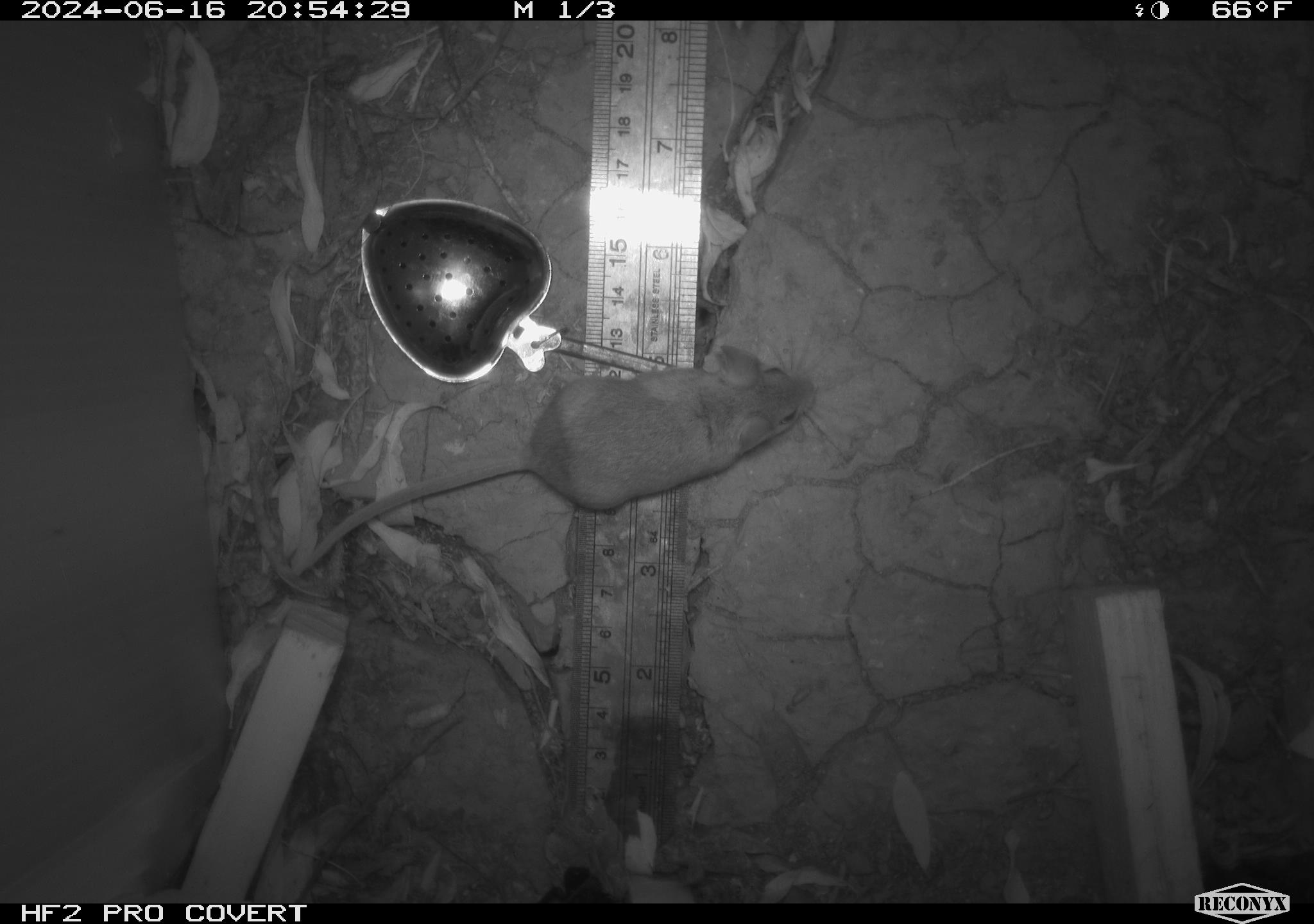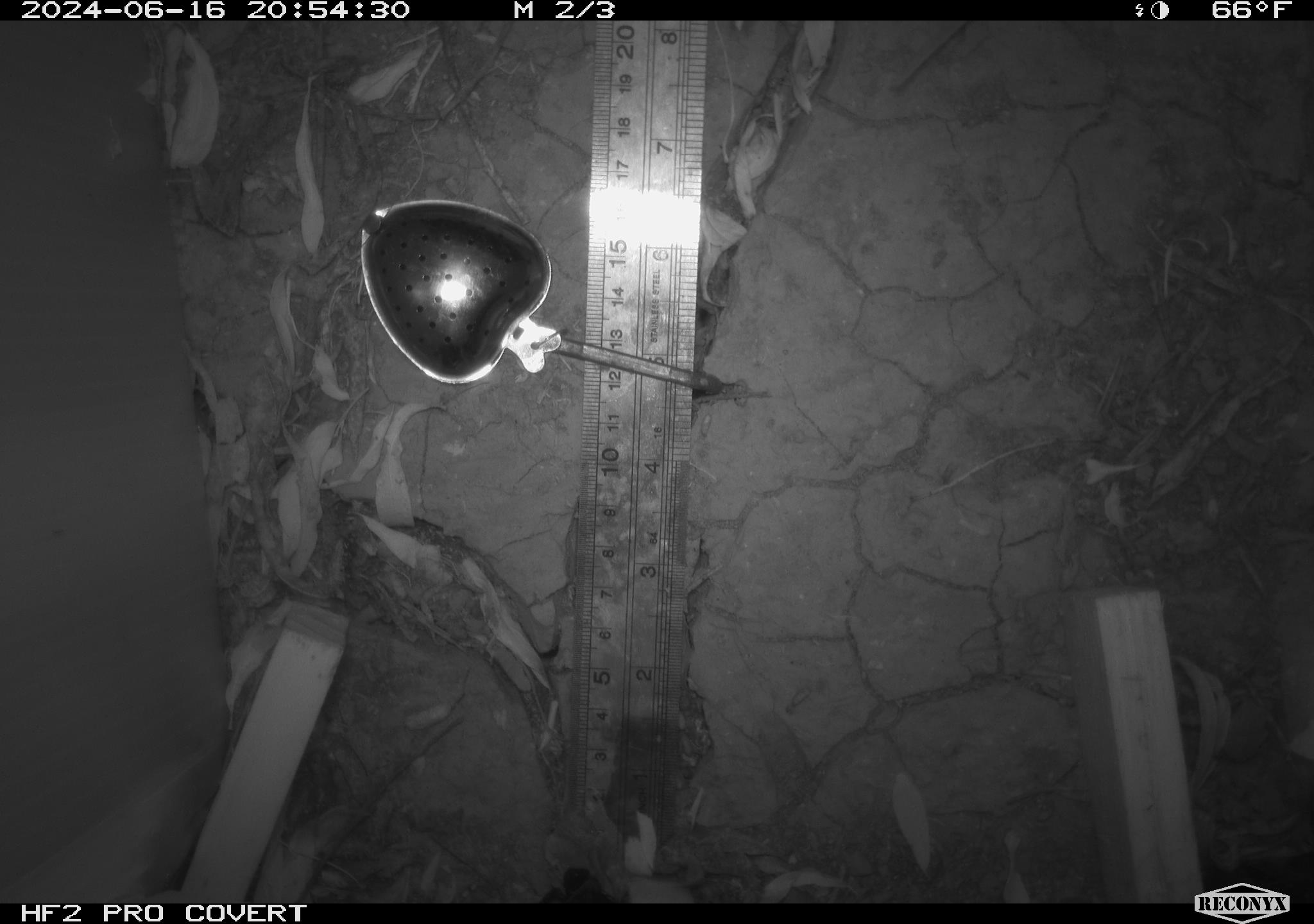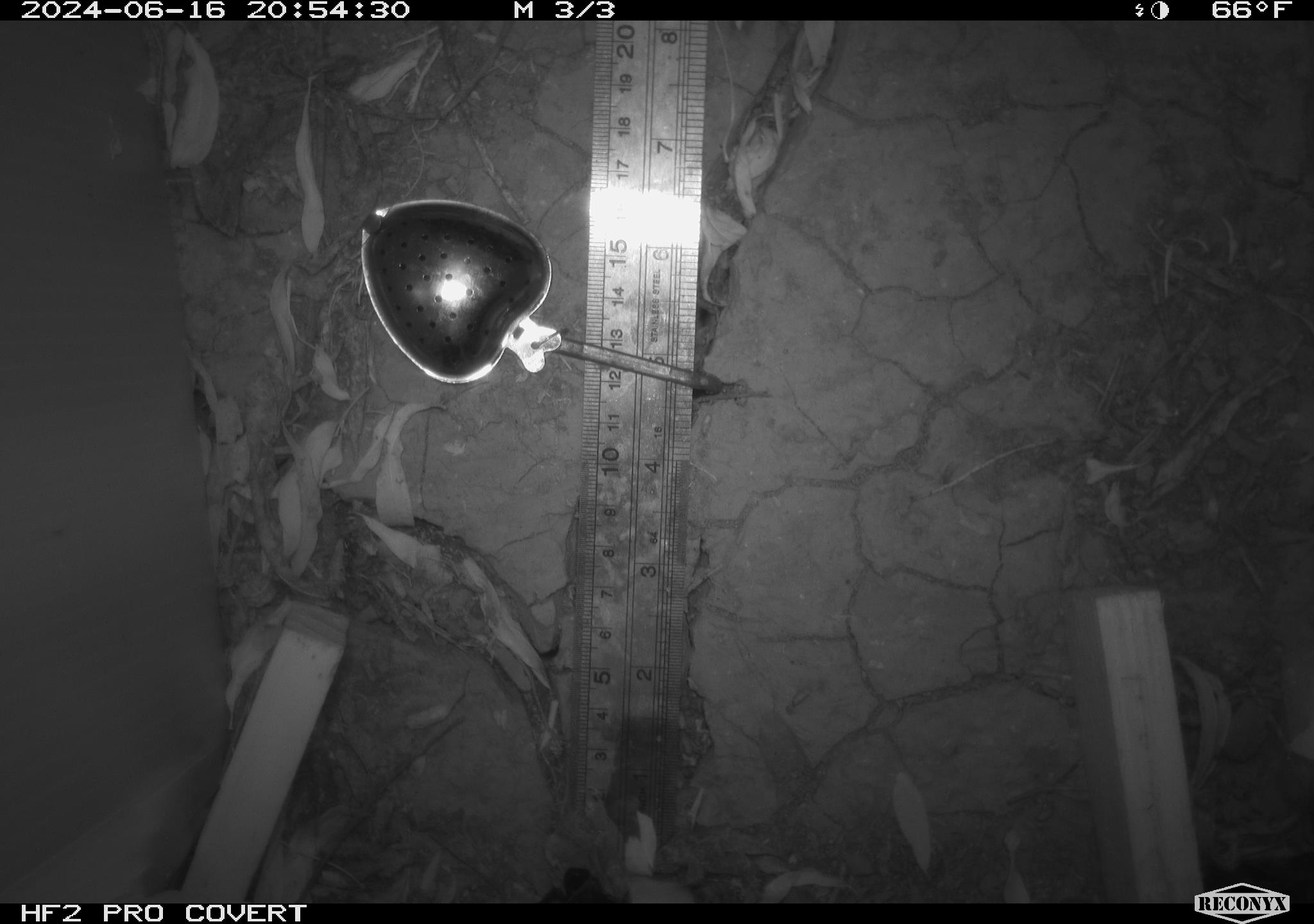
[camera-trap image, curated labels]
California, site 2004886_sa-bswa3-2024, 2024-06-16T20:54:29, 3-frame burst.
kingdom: Animalia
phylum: Chordata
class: Mammalia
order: Rodentia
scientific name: Rodentia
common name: mouse species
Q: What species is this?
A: Mouse species (Rodentia).